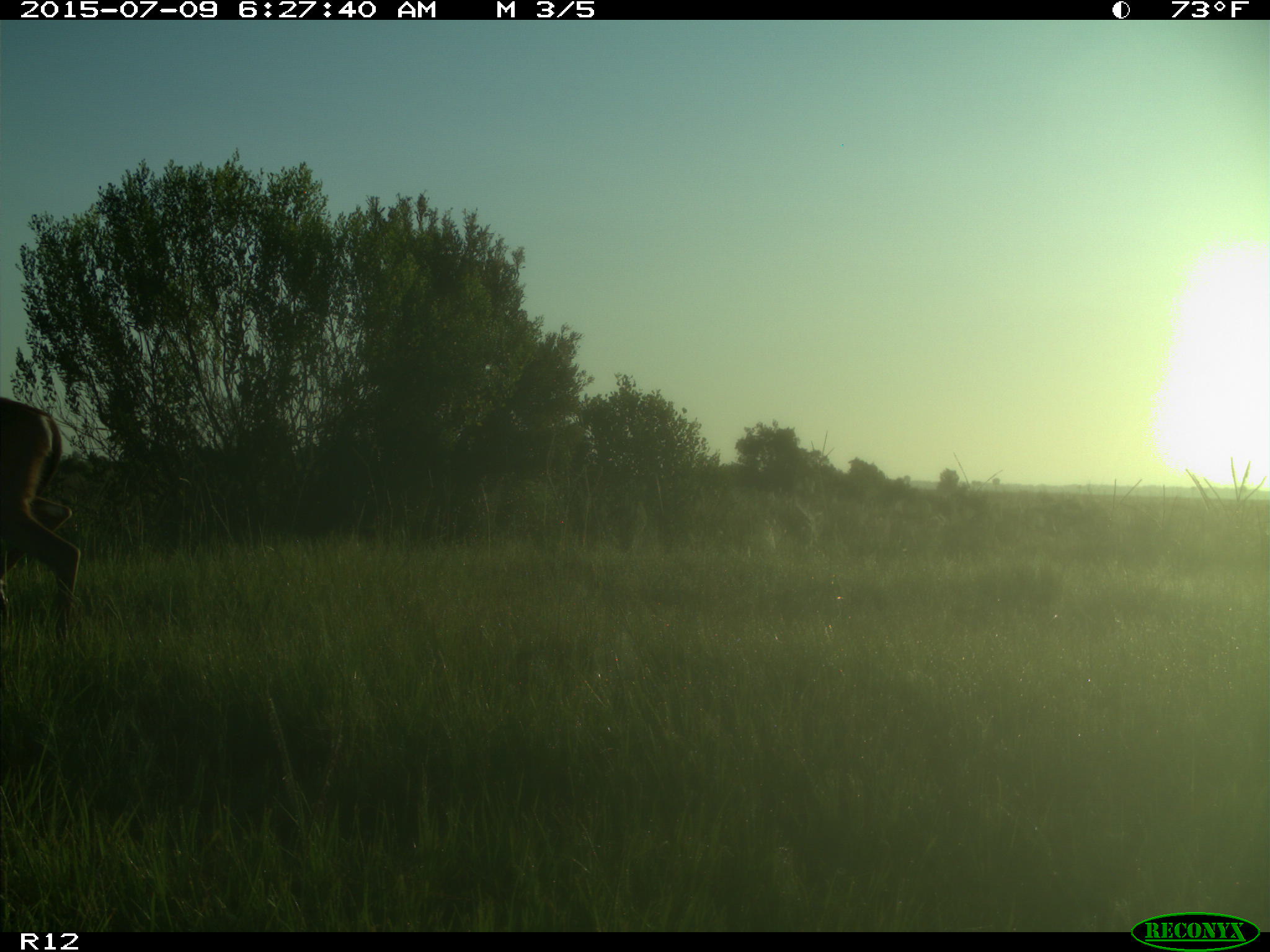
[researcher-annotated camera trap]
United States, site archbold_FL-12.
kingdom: Animalia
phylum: Chordata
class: Mammalia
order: Artiodactyla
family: Cervidae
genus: Odocoileus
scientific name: Odocoileus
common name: deer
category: unidentified deer